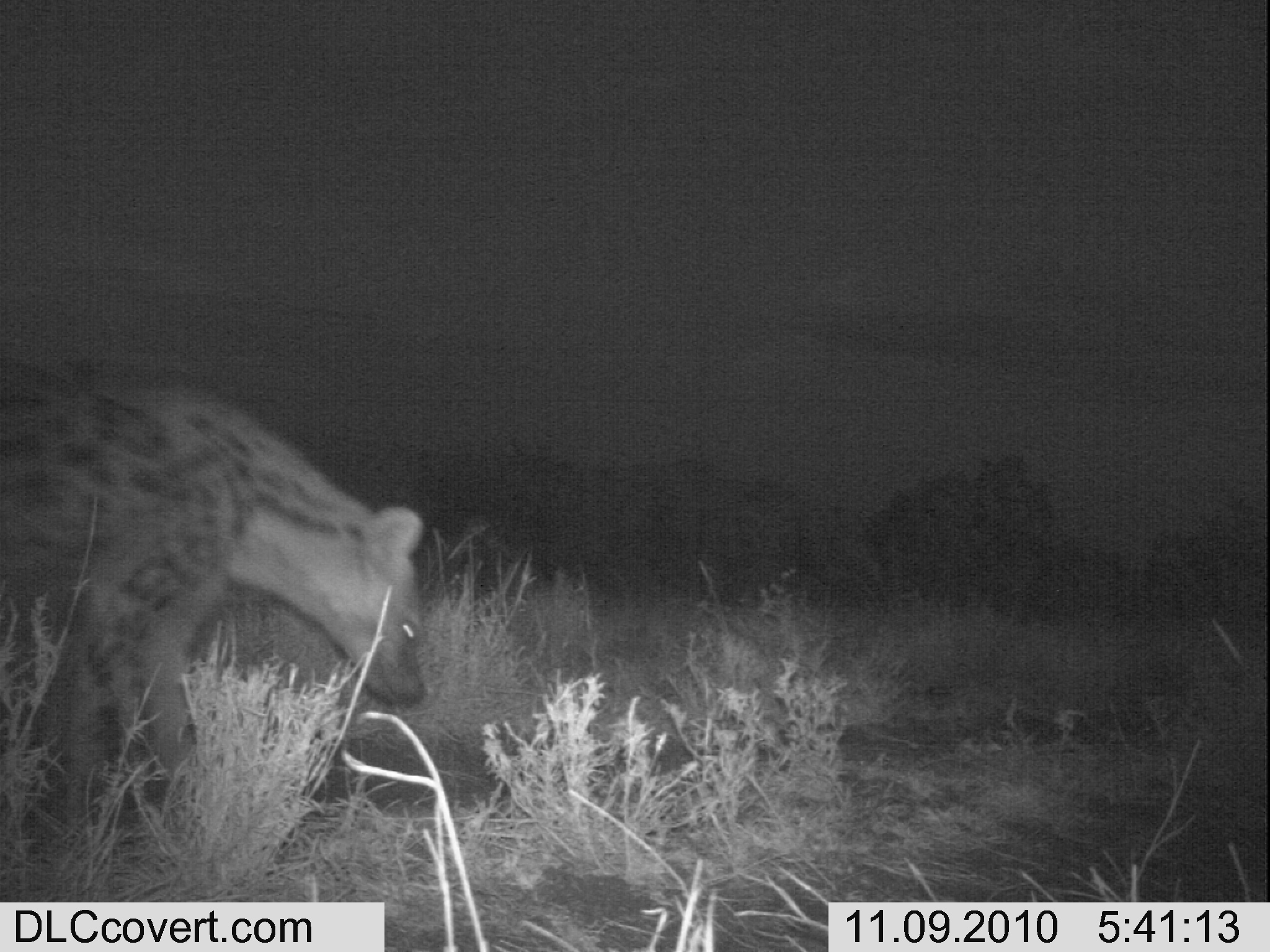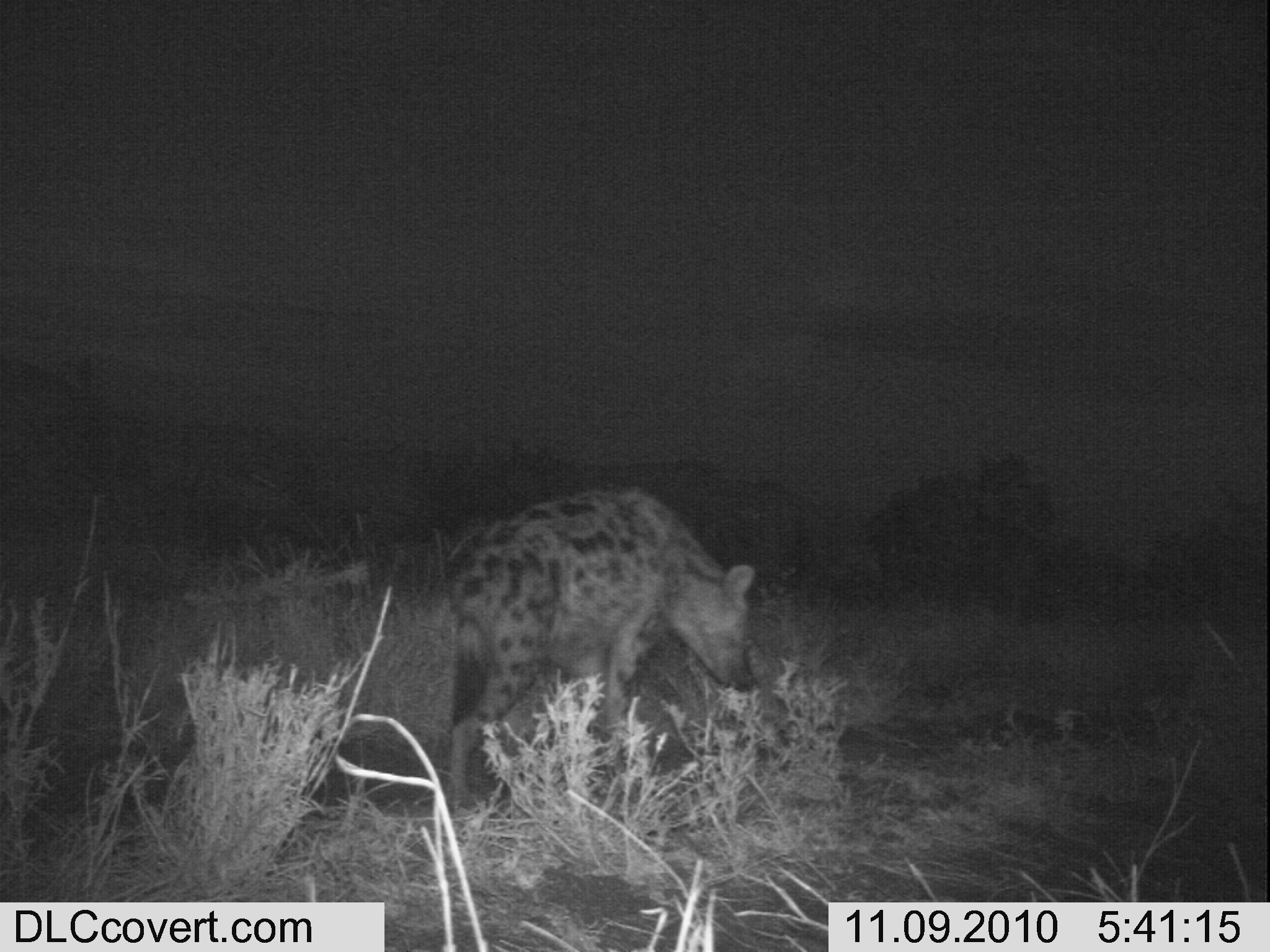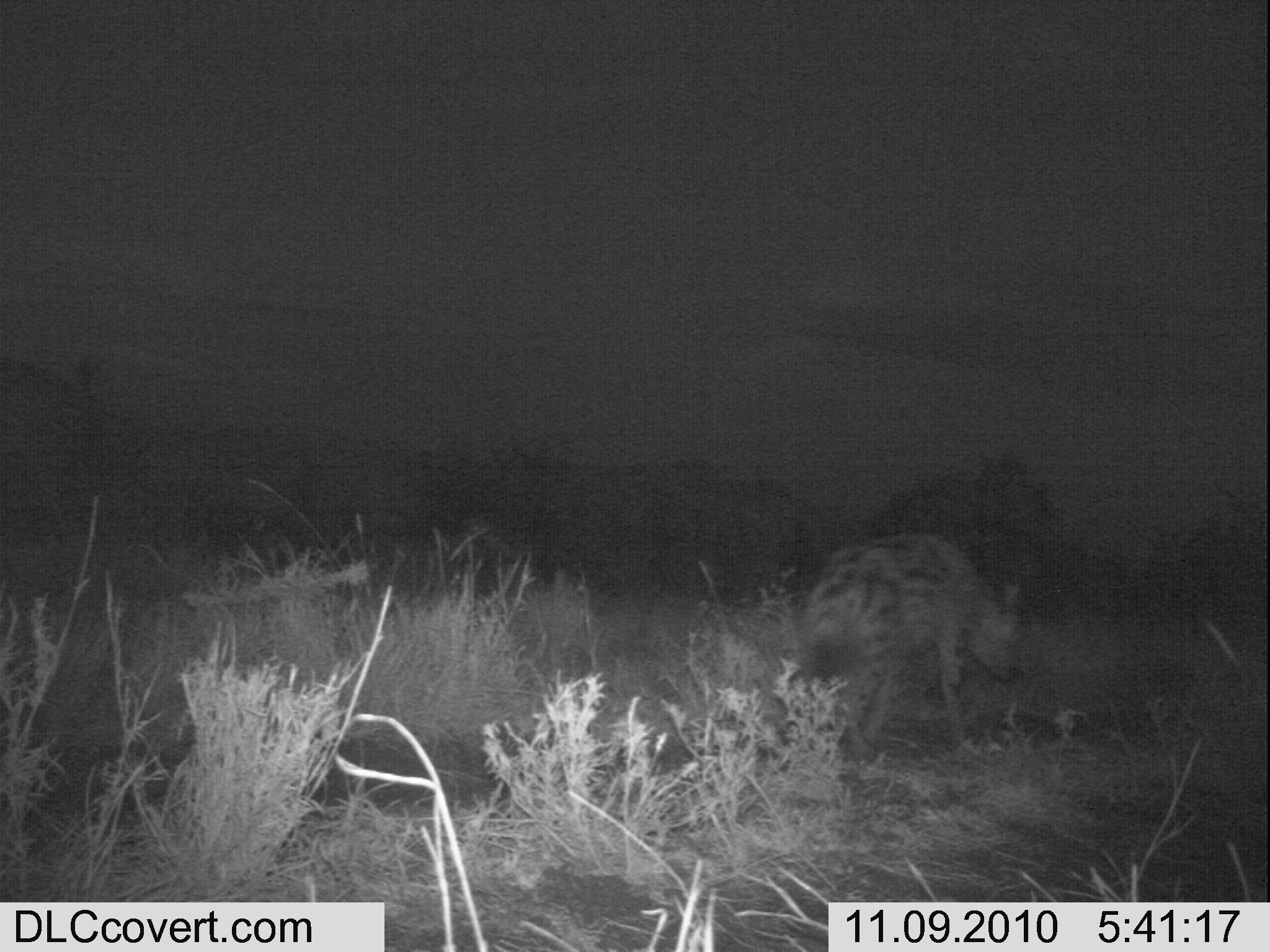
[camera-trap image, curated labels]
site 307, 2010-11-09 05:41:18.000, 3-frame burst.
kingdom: Animalia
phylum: Chordata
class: Mammalia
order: Carnivora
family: Hyaenidae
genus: Crocuta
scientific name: Crocuta crocuta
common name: spotted hyena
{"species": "Crocuta crocuta (spotted hyena)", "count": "1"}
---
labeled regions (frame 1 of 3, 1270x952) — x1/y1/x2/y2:
crocuta crocuta: 2/357/424/817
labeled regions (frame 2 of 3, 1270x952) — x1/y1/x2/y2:
crocuta crocuta: 444/481/760/808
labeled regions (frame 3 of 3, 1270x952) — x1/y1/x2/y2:
crocuta crocuta: 793/530/1024/766